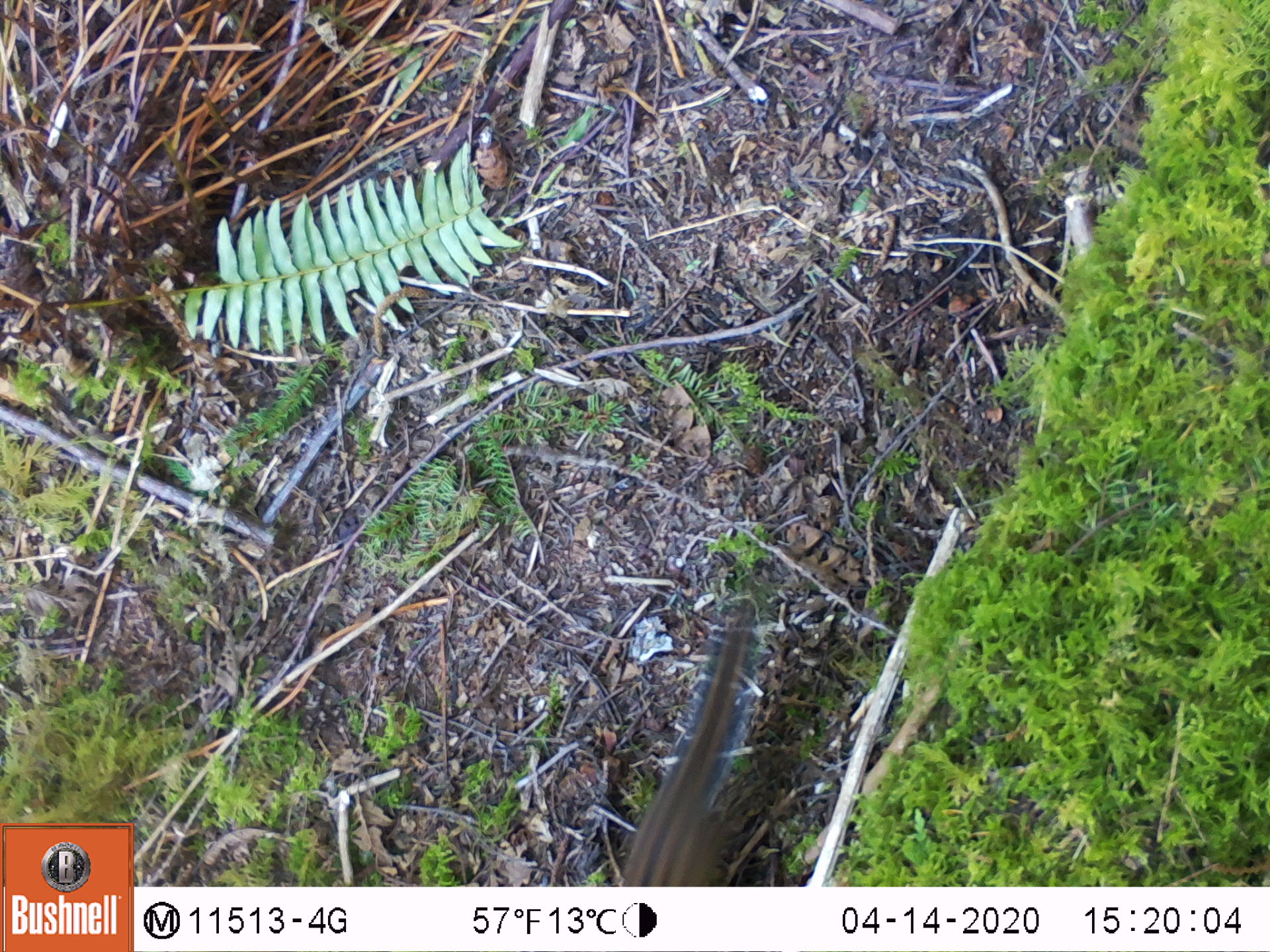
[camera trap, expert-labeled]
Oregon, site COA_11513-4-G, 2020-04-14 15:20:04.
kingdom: Animalia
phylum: Chordata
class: Mammalia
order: Rodentia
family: Sciuridae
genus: Neotamias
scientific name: Neotamias townsendii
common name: townsend's chipmunk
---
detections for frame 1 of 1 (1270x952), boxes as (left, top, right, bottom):
townsend's chipmunk: (611, 598, 777, 878)